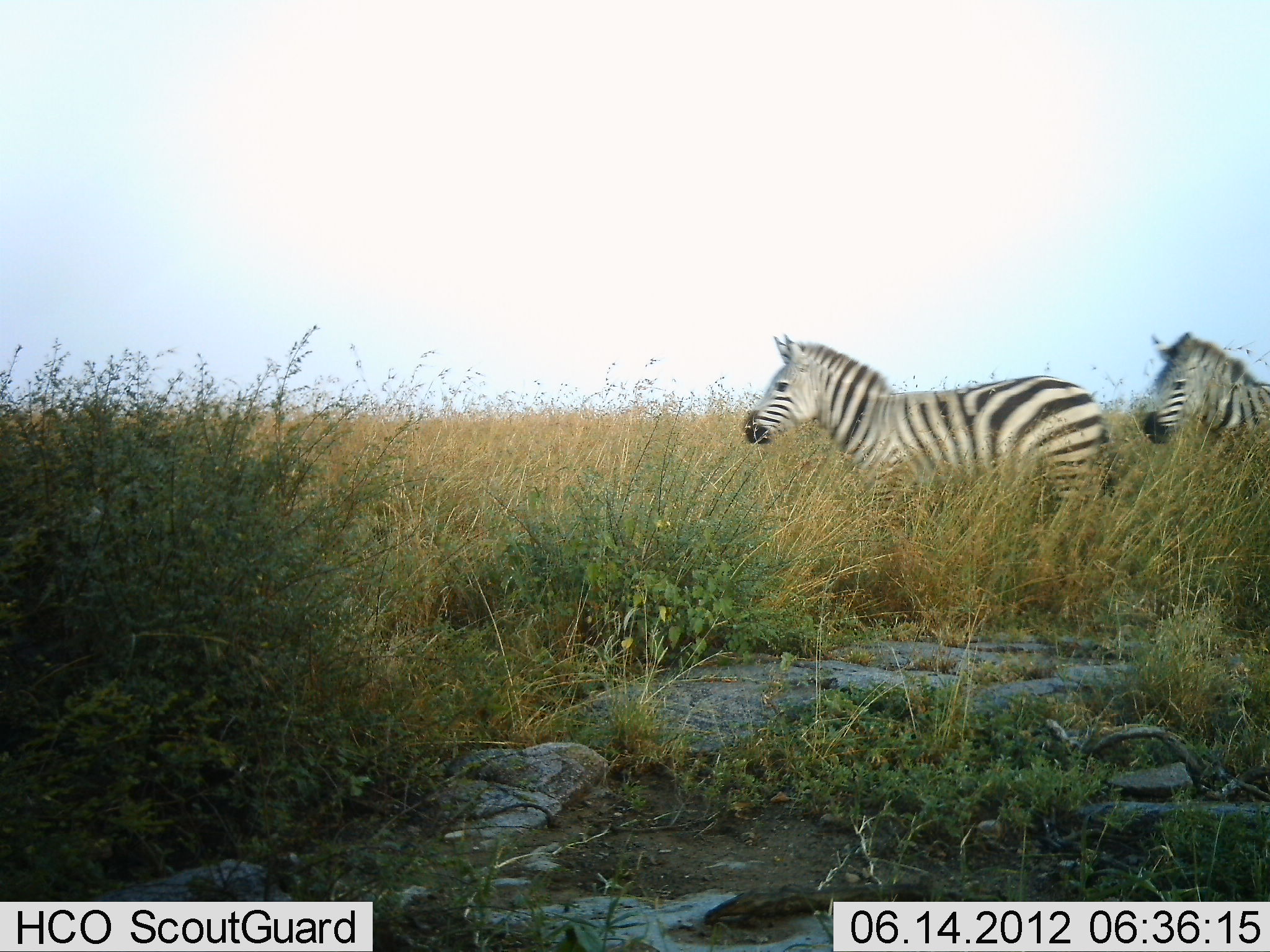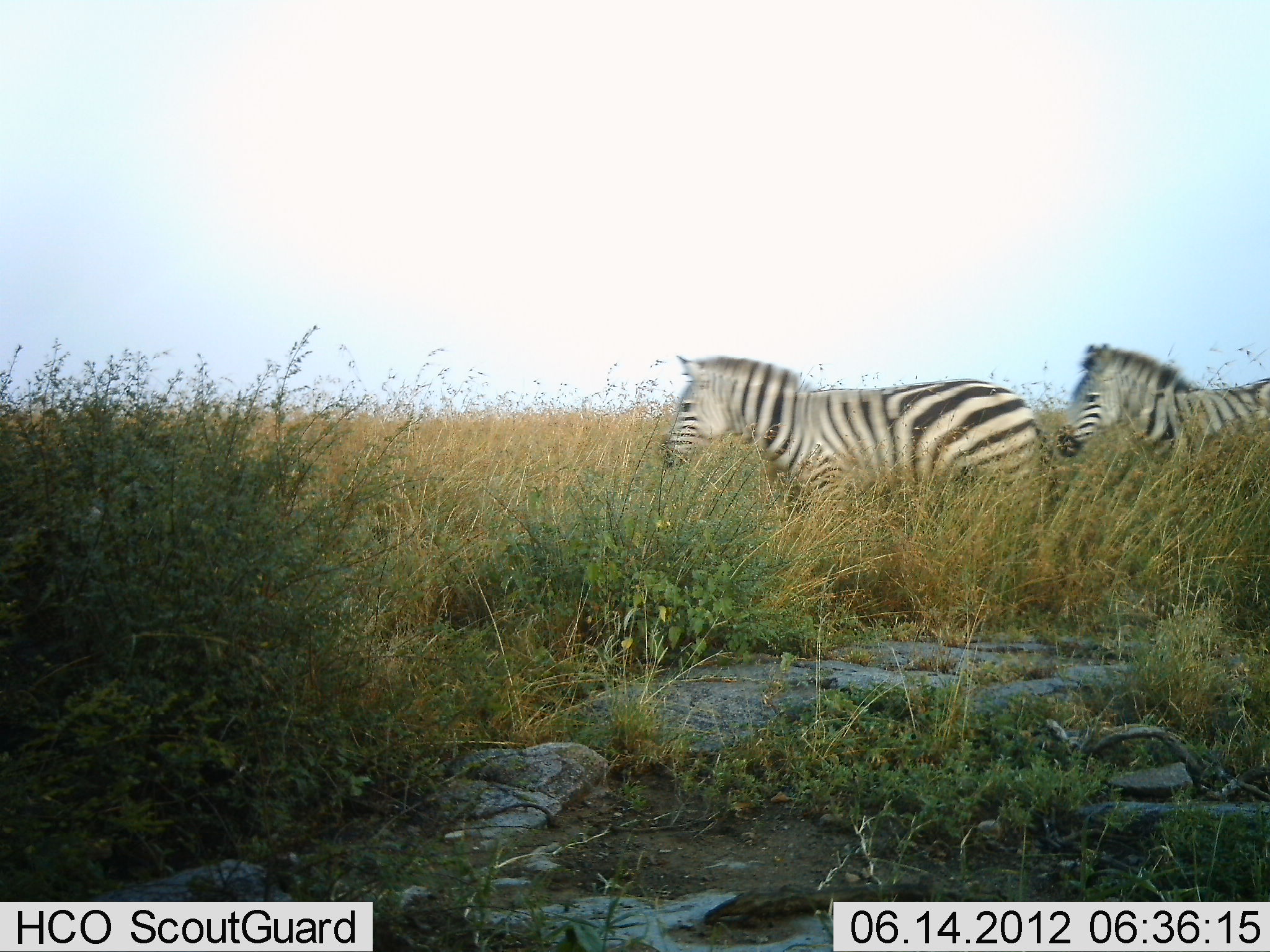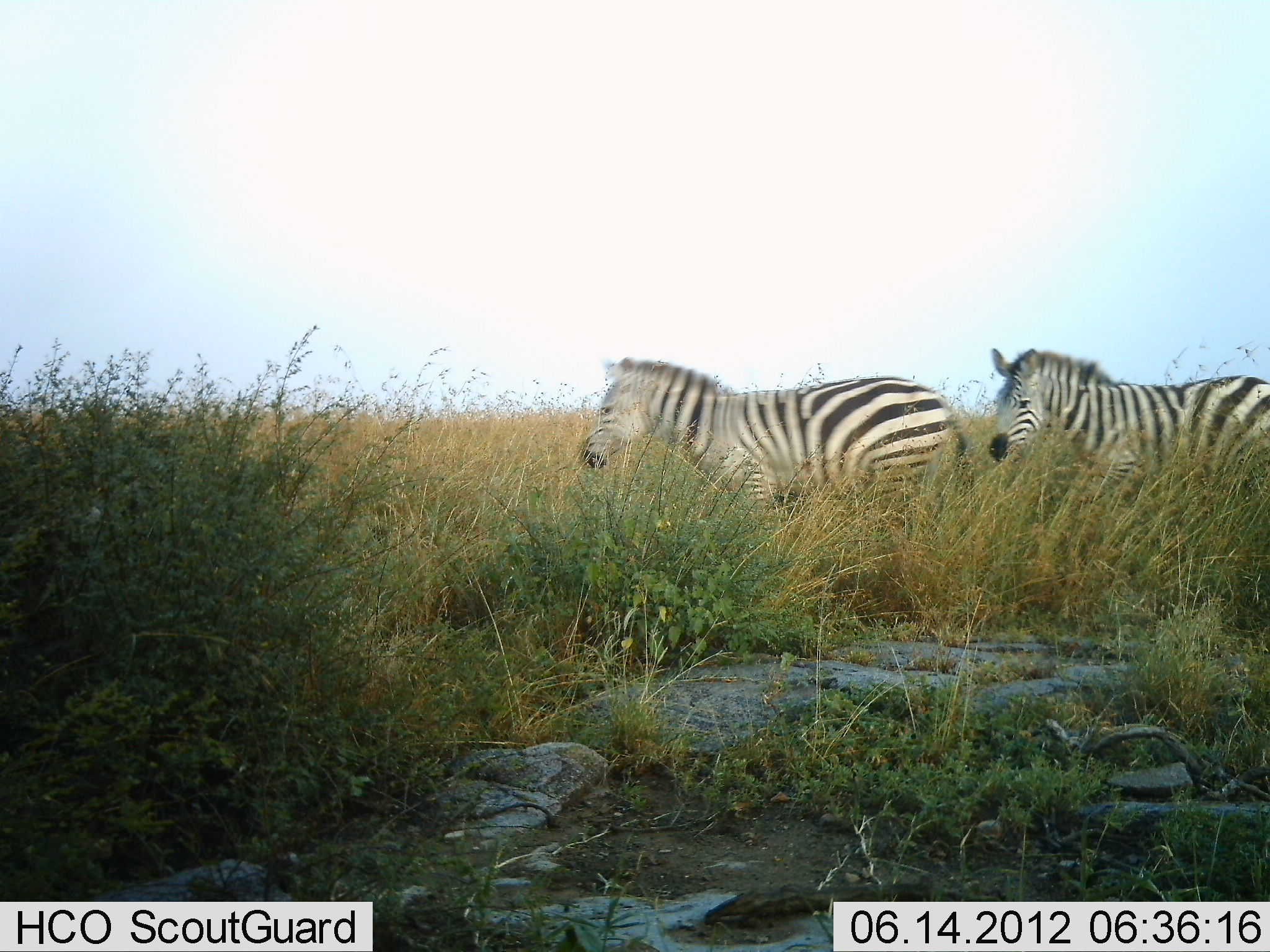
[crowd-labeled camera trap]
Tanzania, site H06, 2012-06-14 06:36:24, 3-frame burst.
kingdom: Animalia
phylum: Chordata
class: Mammalia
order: Perissodactyla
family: Equidae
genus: Equus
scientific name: Equus quagga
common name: plains zebra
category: zebra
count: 2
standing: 60%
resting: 0%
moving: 40%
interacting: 0%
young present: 0%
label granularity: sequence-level